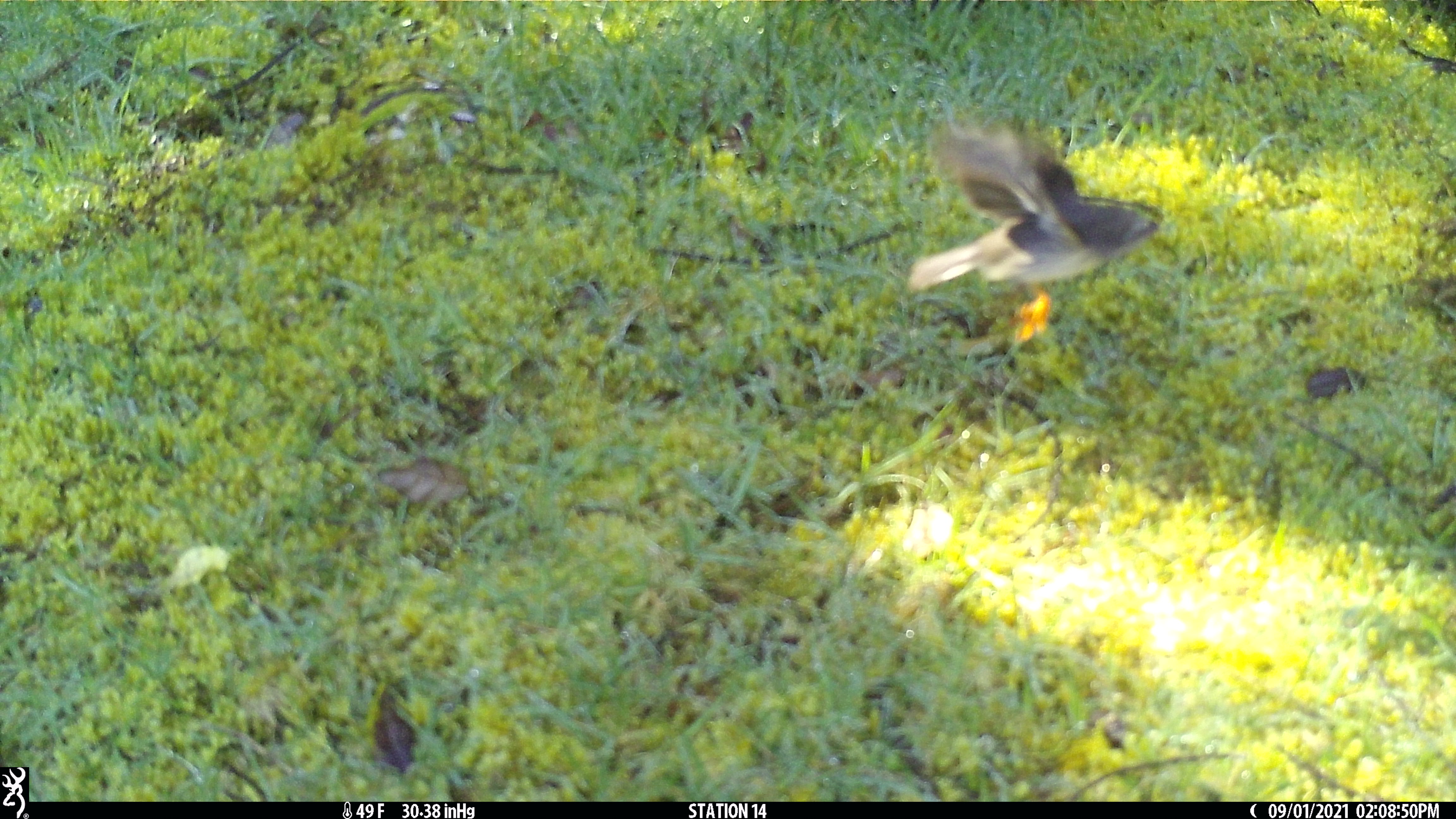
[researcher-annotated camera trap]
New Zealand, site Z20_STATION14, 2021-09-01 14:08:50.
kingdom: Animalia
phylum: Chordata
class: Aves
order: Passeriformes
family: Petroicidae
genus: Petroica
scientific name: Petroica macrocephala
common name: tomtit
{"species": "tomtit (Petroica macrocephala)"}